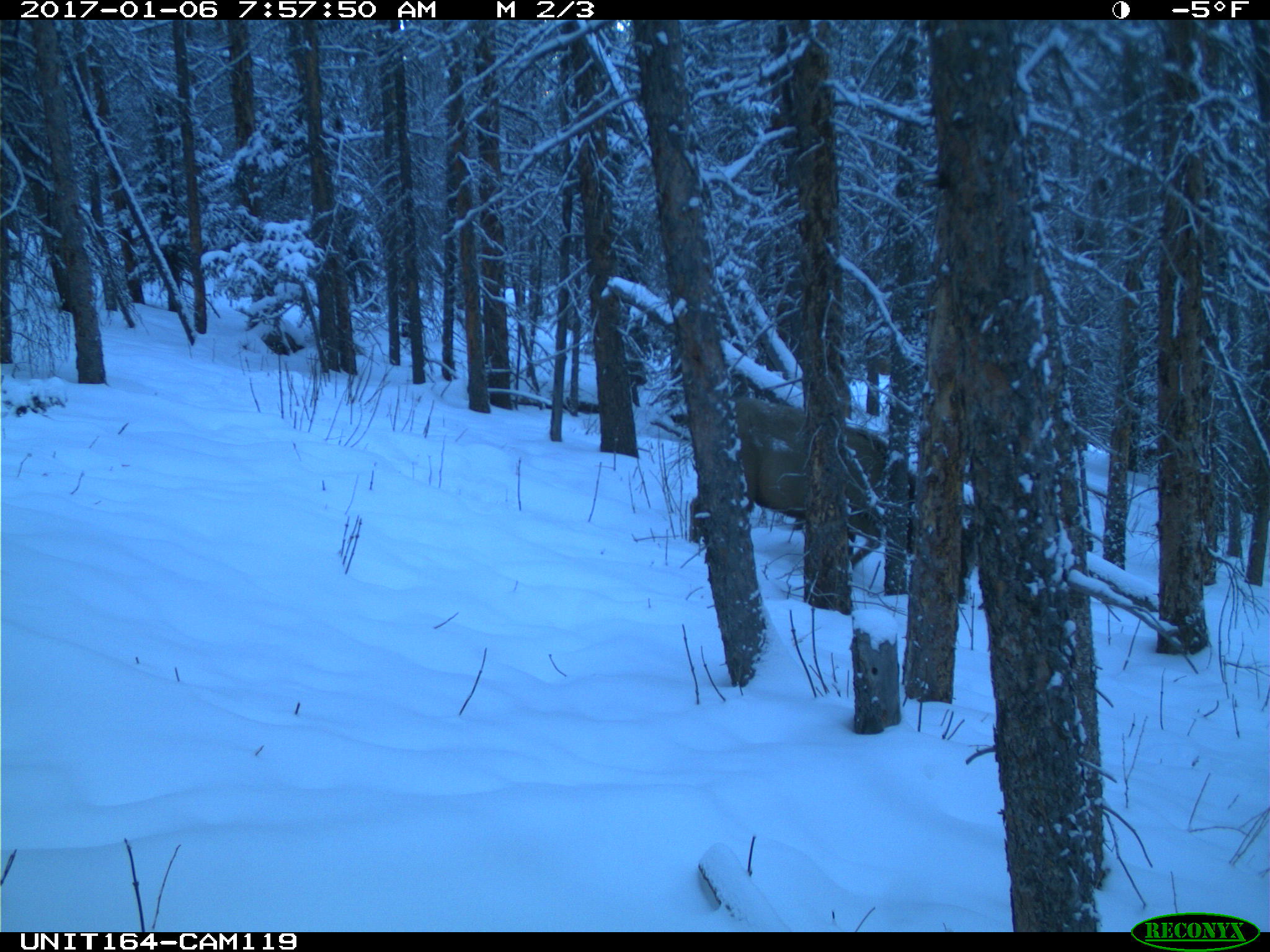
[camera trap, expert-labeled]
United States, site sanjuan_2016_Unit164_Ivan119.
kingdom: Animalia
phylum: Chordata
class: Mammalia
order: Artiodactyla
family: Cervidae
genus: Cervus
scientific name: Cervus elaphus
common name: red deer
Cervus elaphus (red deer).